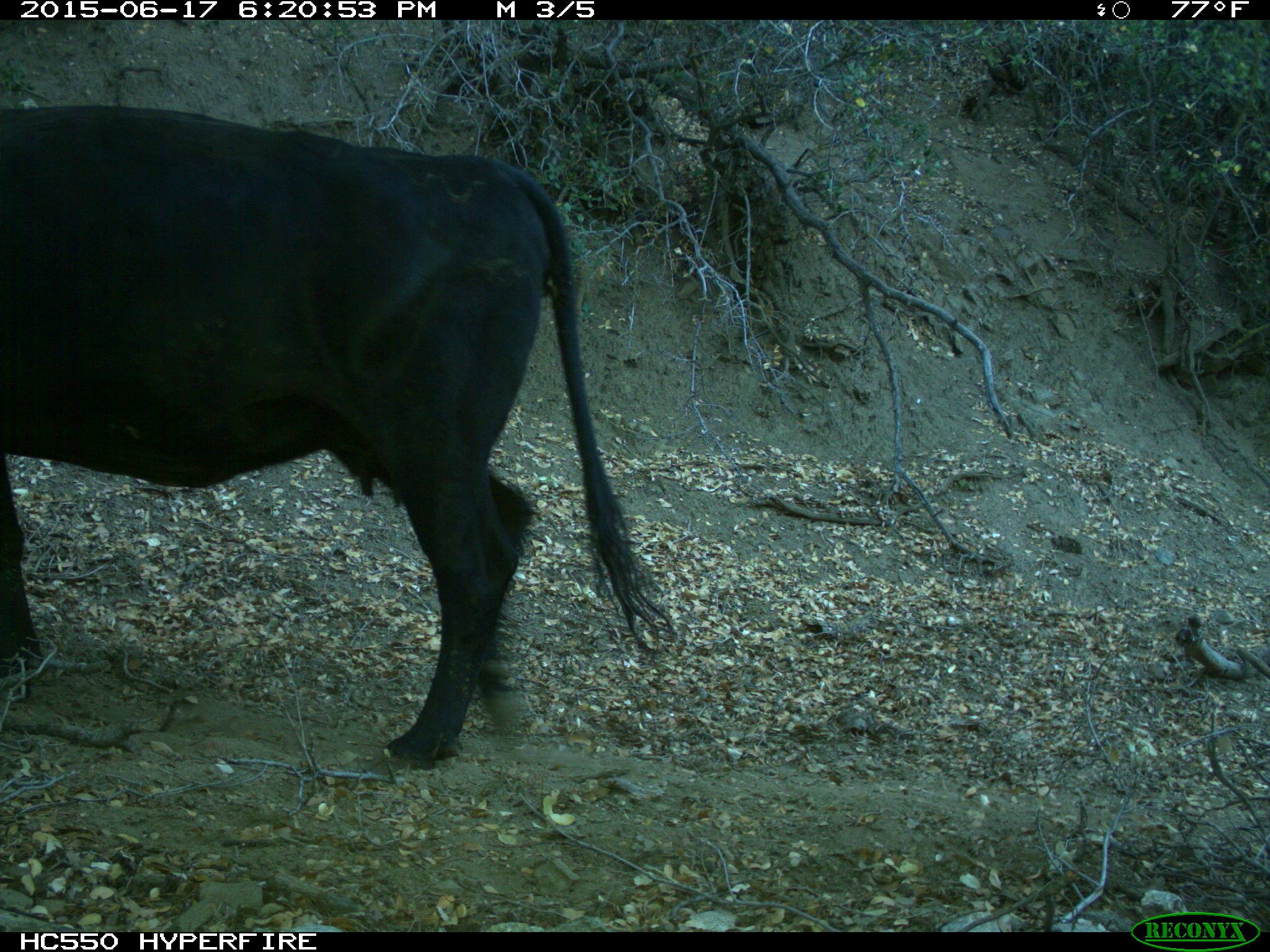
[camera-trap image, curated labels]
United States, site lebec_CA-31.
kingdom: Animalia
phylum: Chordata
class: Mammalia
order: Artiodactyla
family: Bovidae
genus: Bos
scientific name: Bos taurus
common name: domestic cow